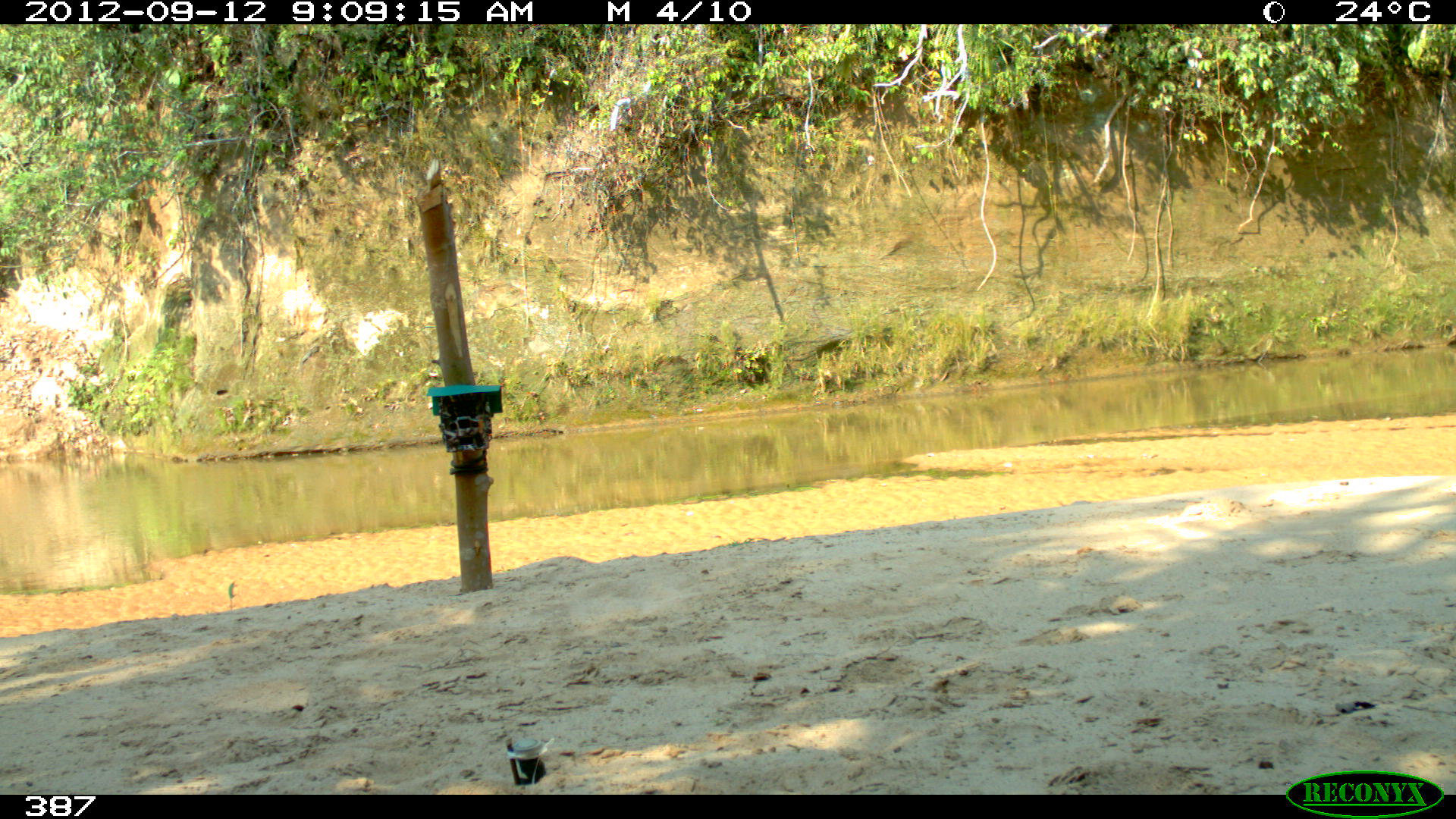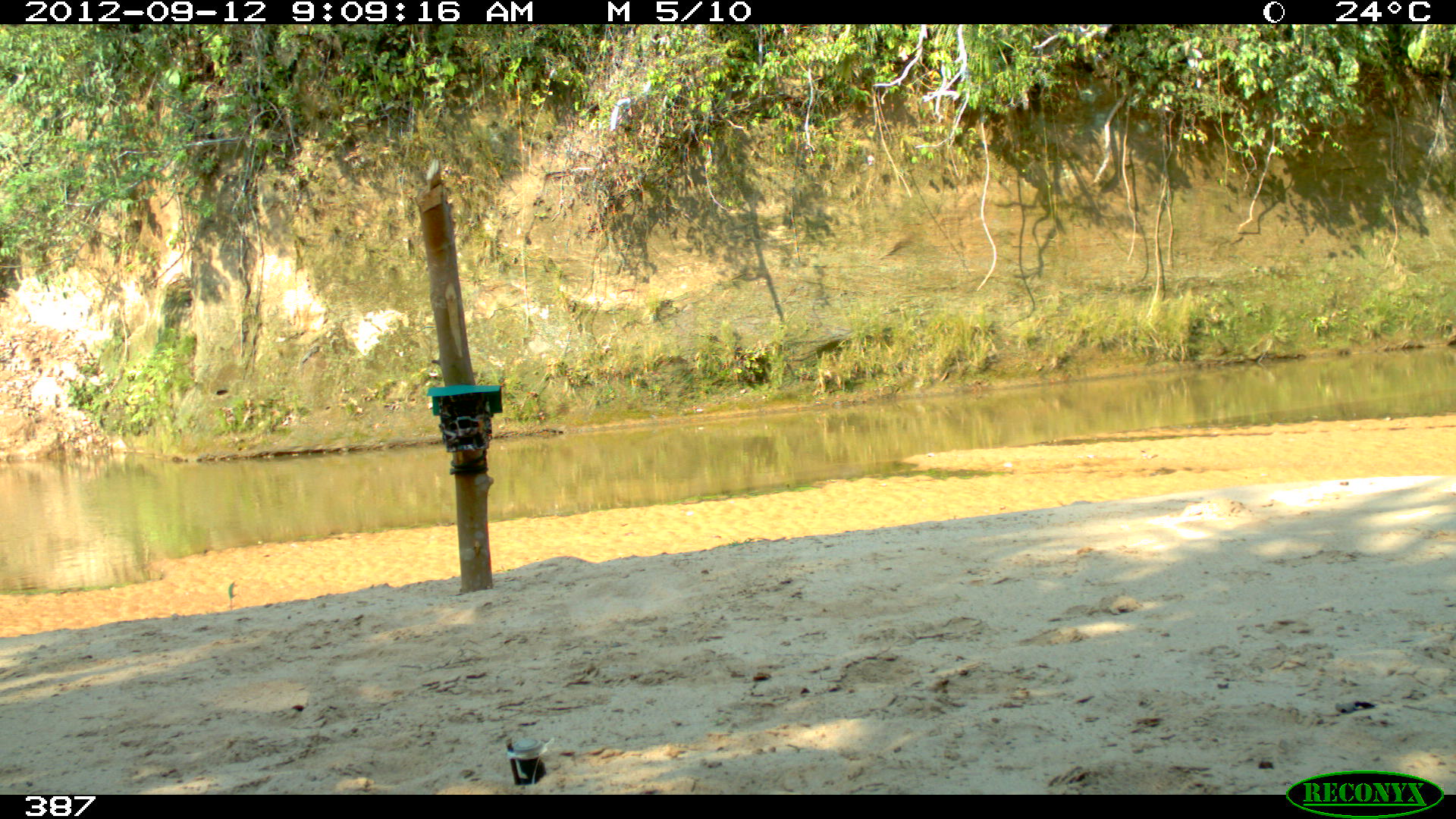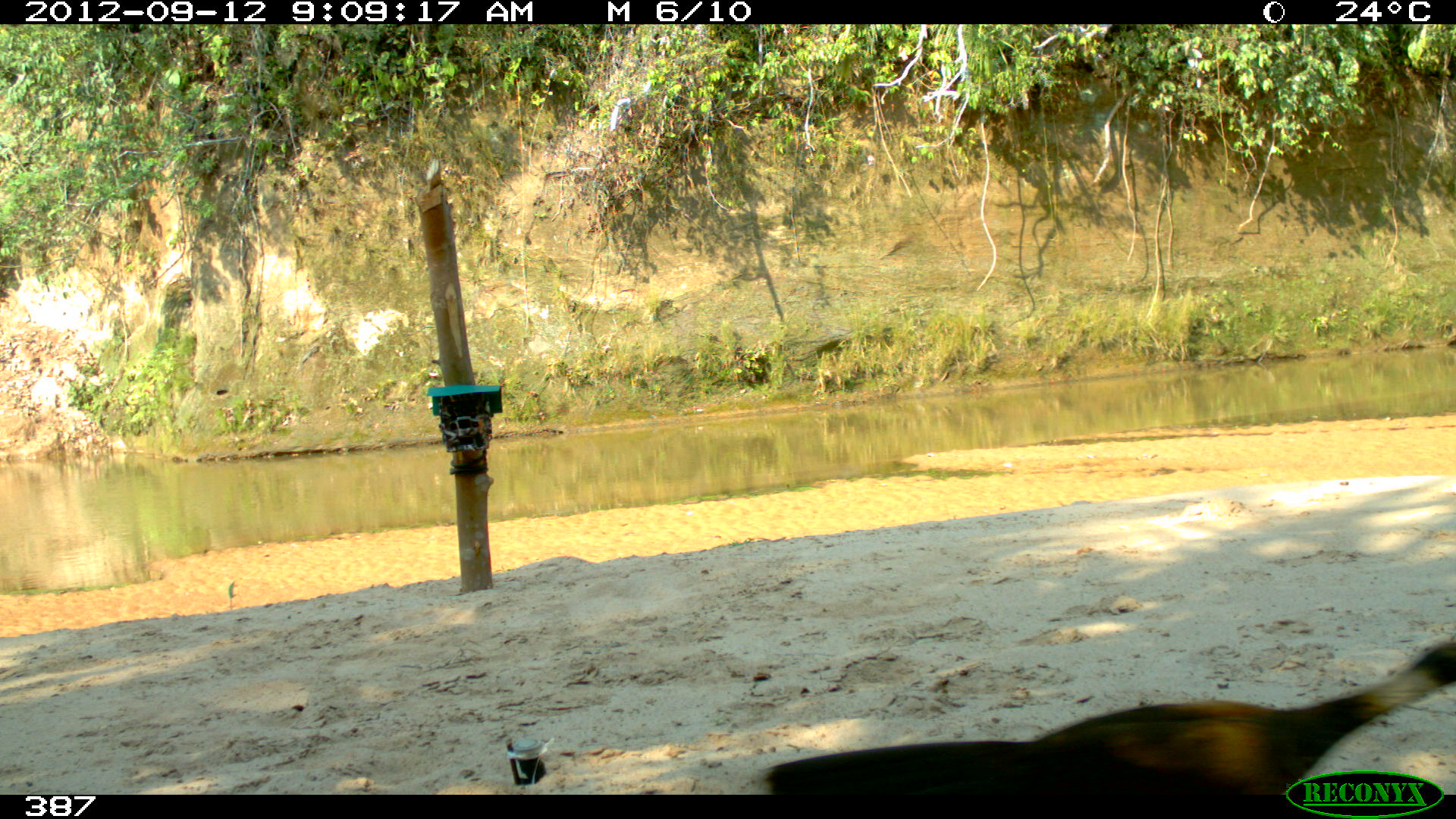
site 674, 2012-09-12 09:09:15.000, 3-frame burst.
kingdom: Animalia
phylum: Chordata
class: Aves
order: Galliformes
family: Cracidae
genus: Penelope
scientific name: Penelope superciliaris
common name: rusty-margined guan